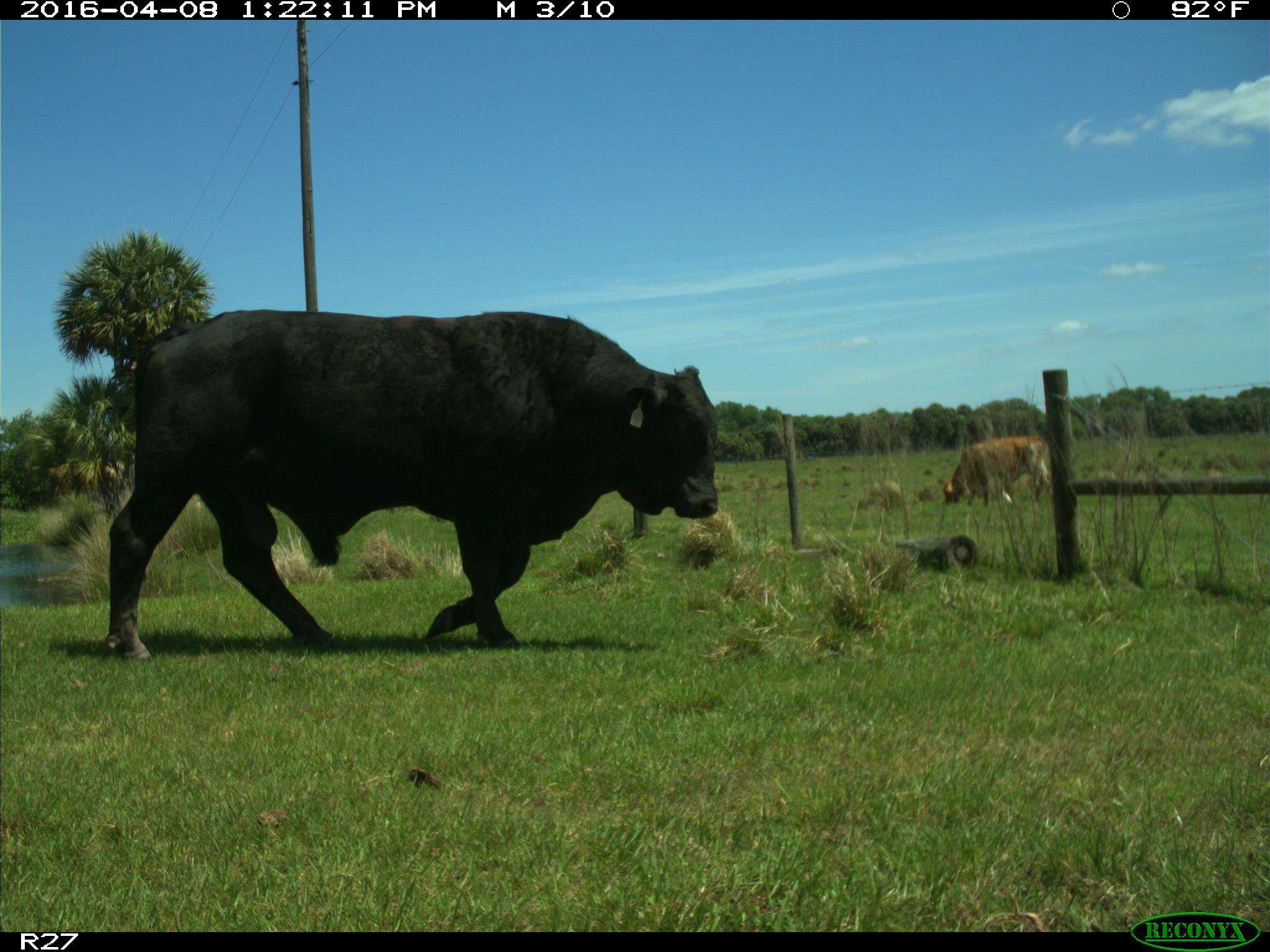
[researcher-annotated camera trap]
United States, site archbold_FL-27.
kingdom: Animalia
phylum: Chordata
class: Mammalia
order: Artiodactyla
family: Bovidae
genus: Bos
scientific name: Bos taurus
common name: domestic cow